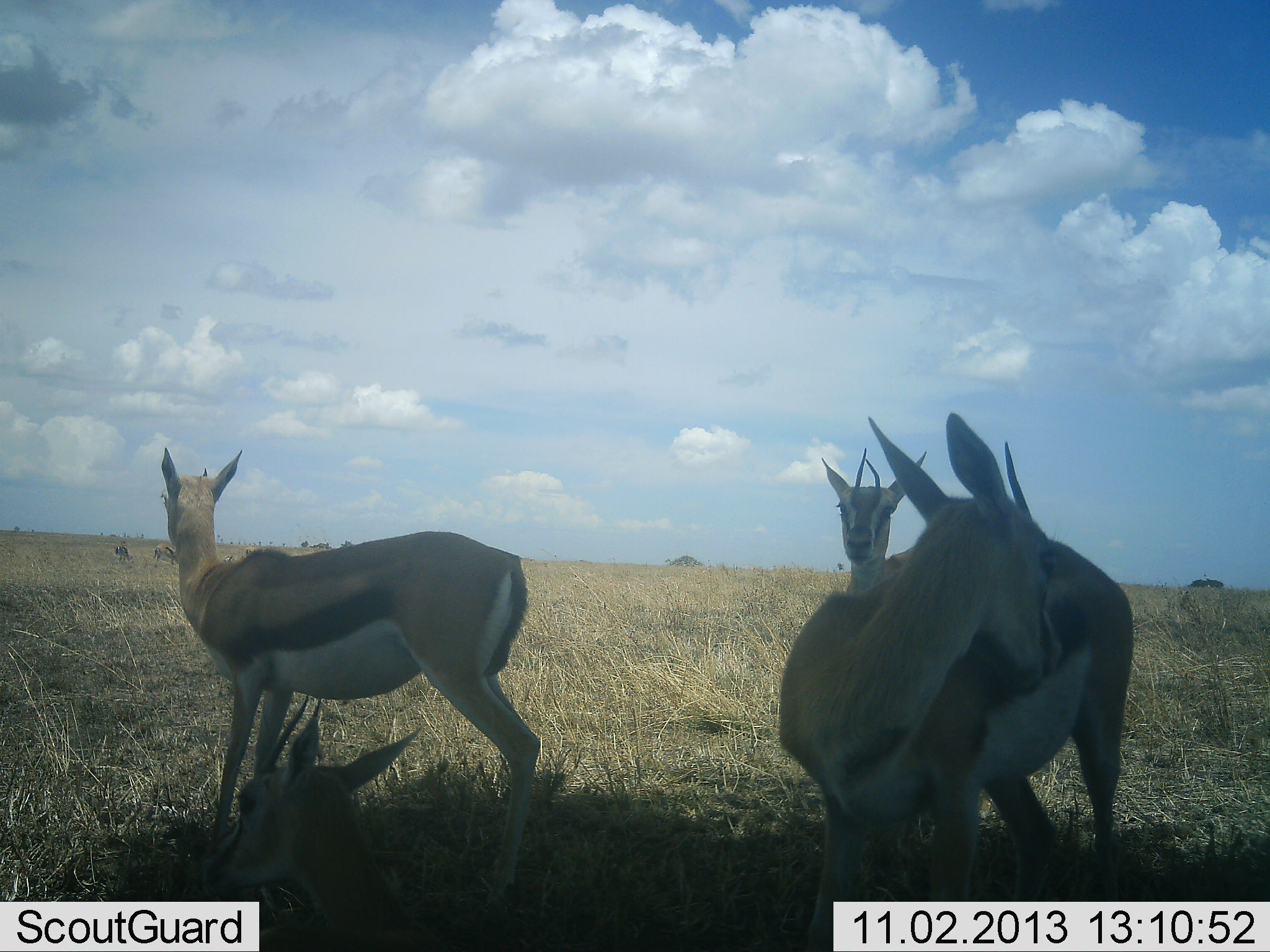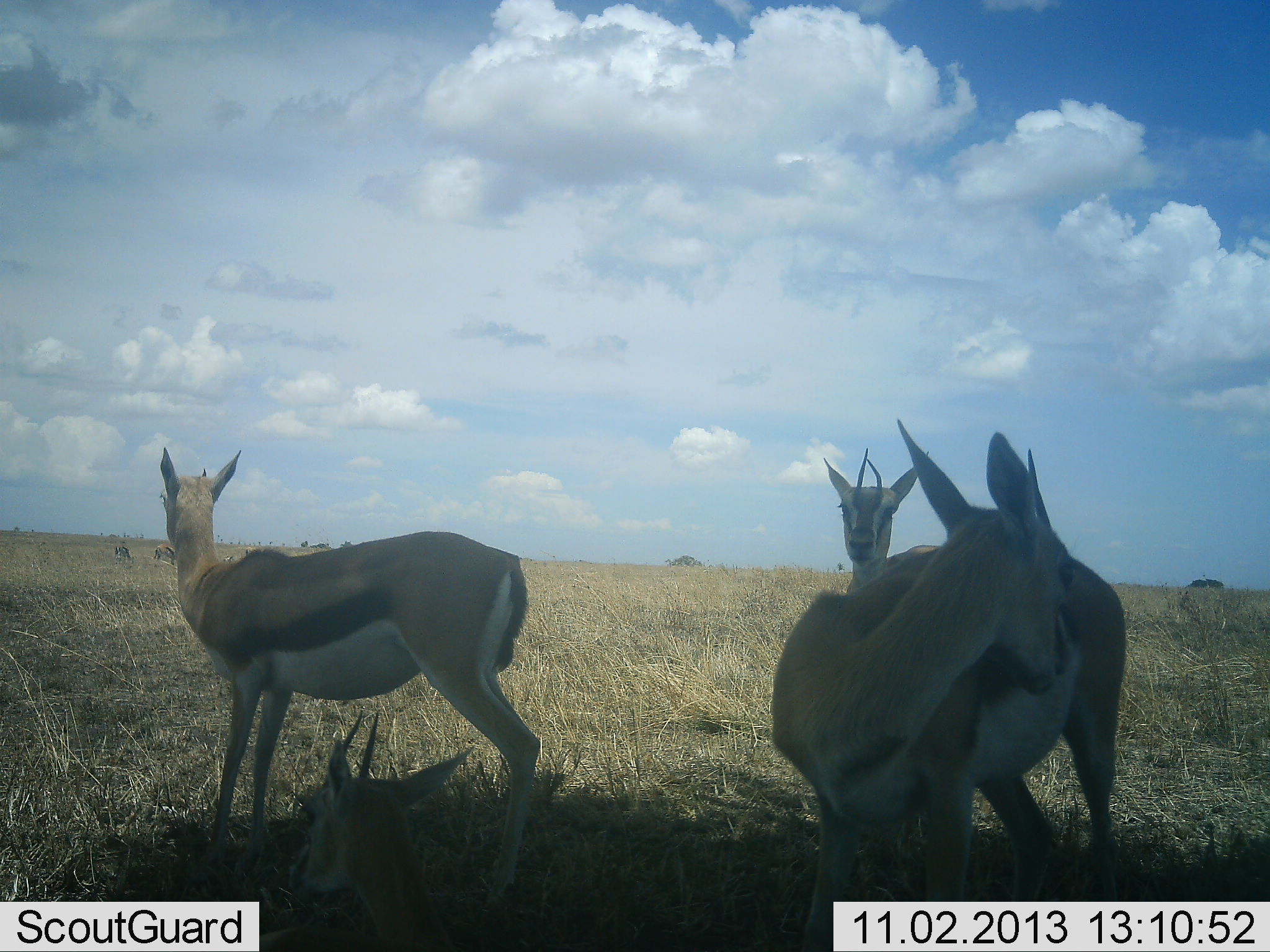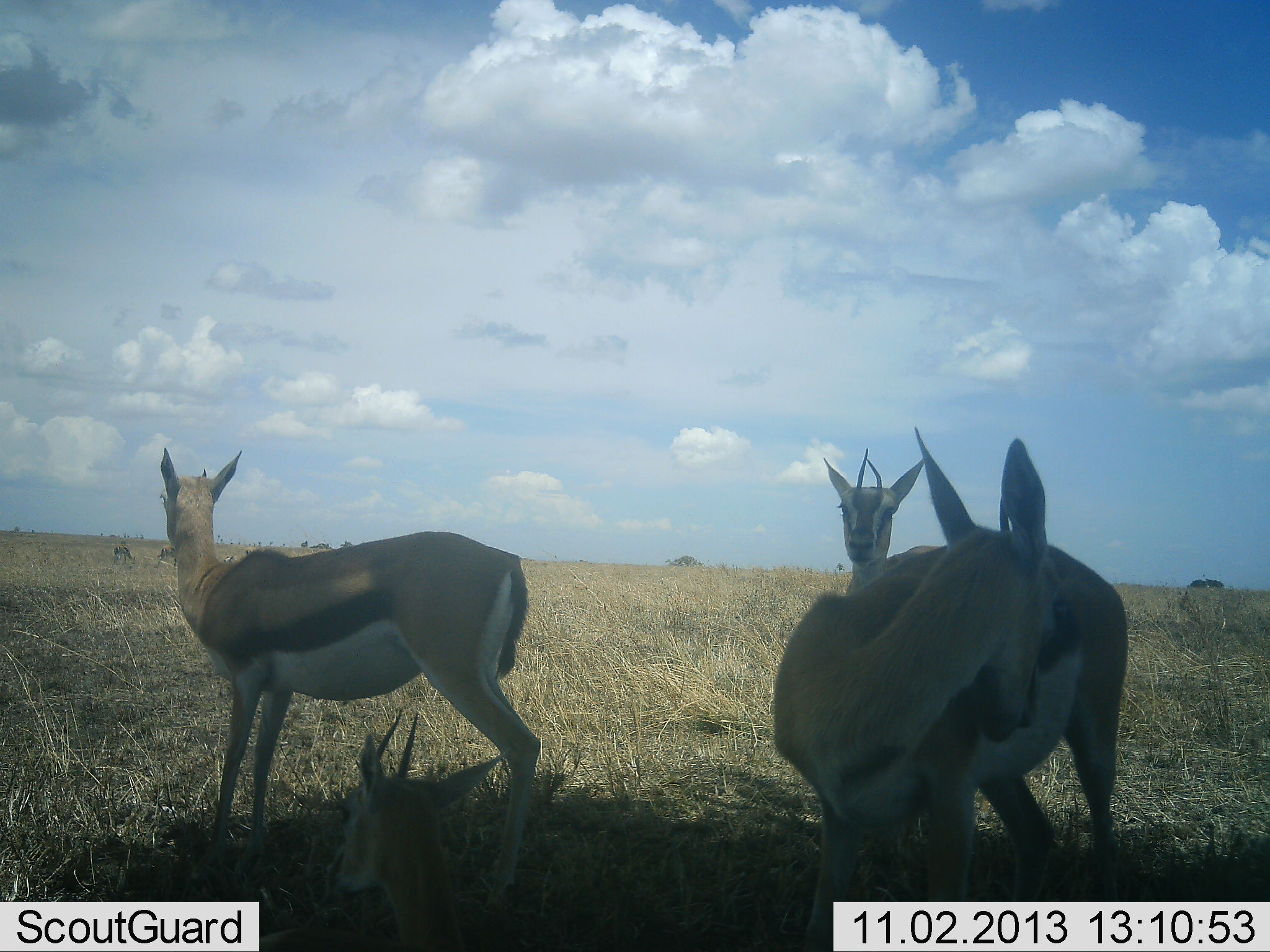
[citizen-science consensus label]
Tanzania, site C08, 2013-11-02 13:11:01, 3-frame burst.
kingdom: Animalia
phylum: Chordata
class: Mammalia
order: Artiodactyla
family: Bovidae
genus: Eudorcas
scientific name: Eudorcas thomsonii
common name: thomson's gazelle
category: gazellethomsons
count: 4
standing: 90%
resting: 80%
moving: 0%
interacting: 0%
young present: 0%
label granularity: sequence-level